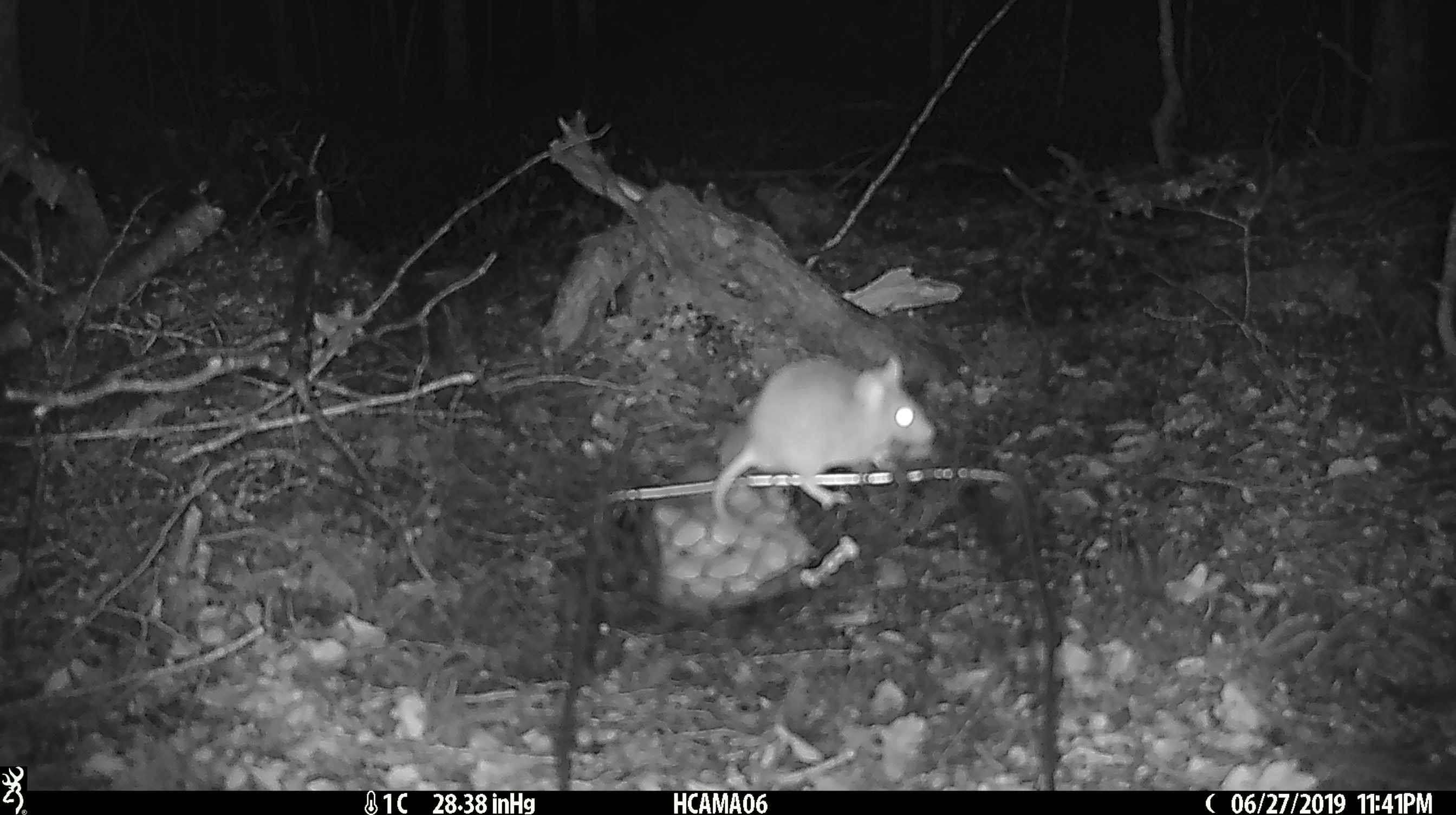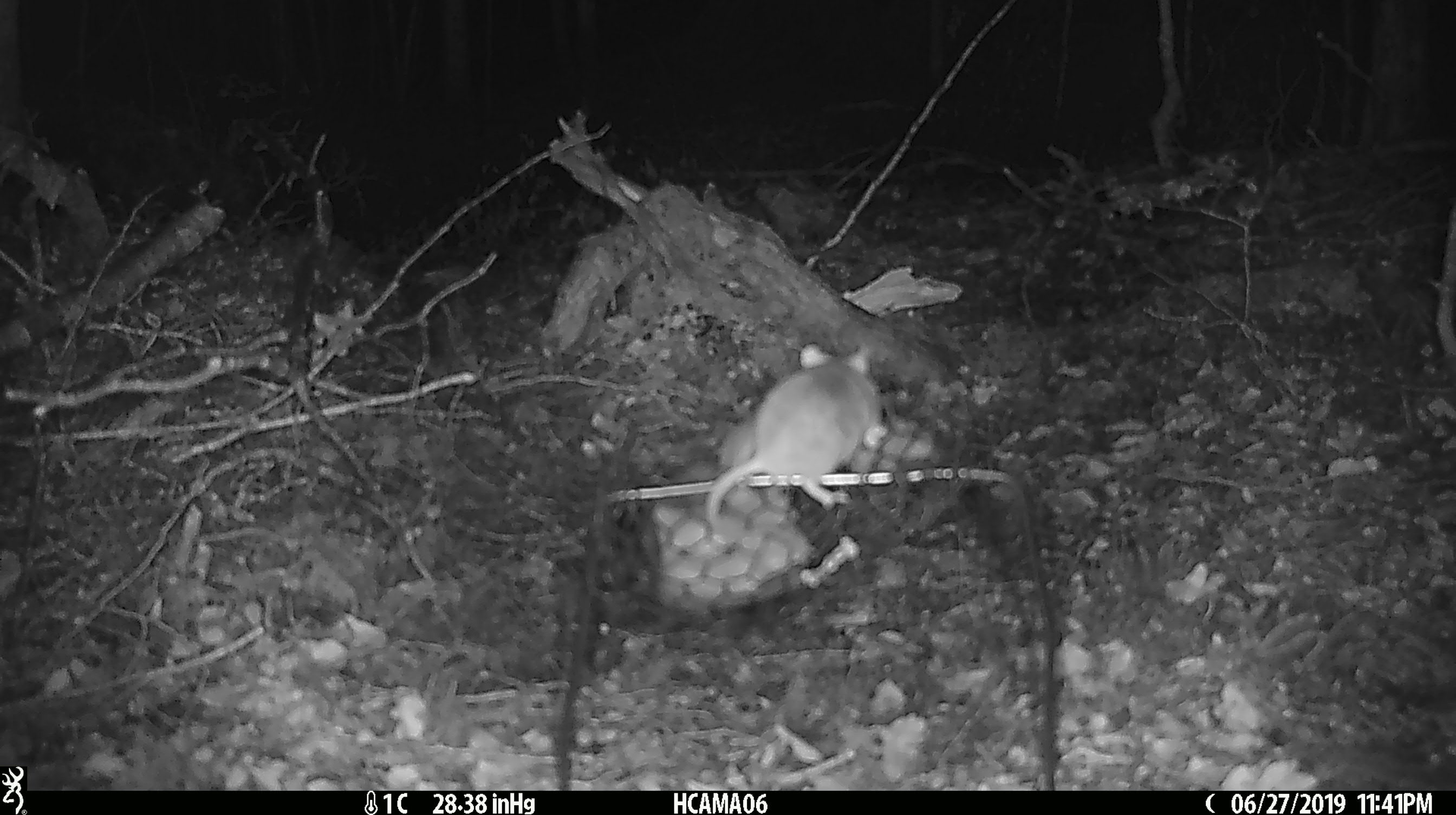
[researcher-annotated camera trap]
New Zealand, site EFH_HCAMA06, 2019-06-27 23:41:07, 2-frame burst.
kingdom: Animalia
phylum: Chordata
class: Mammalia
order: Rodentia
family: Muridae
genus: Mus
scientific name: Mus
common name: mouse